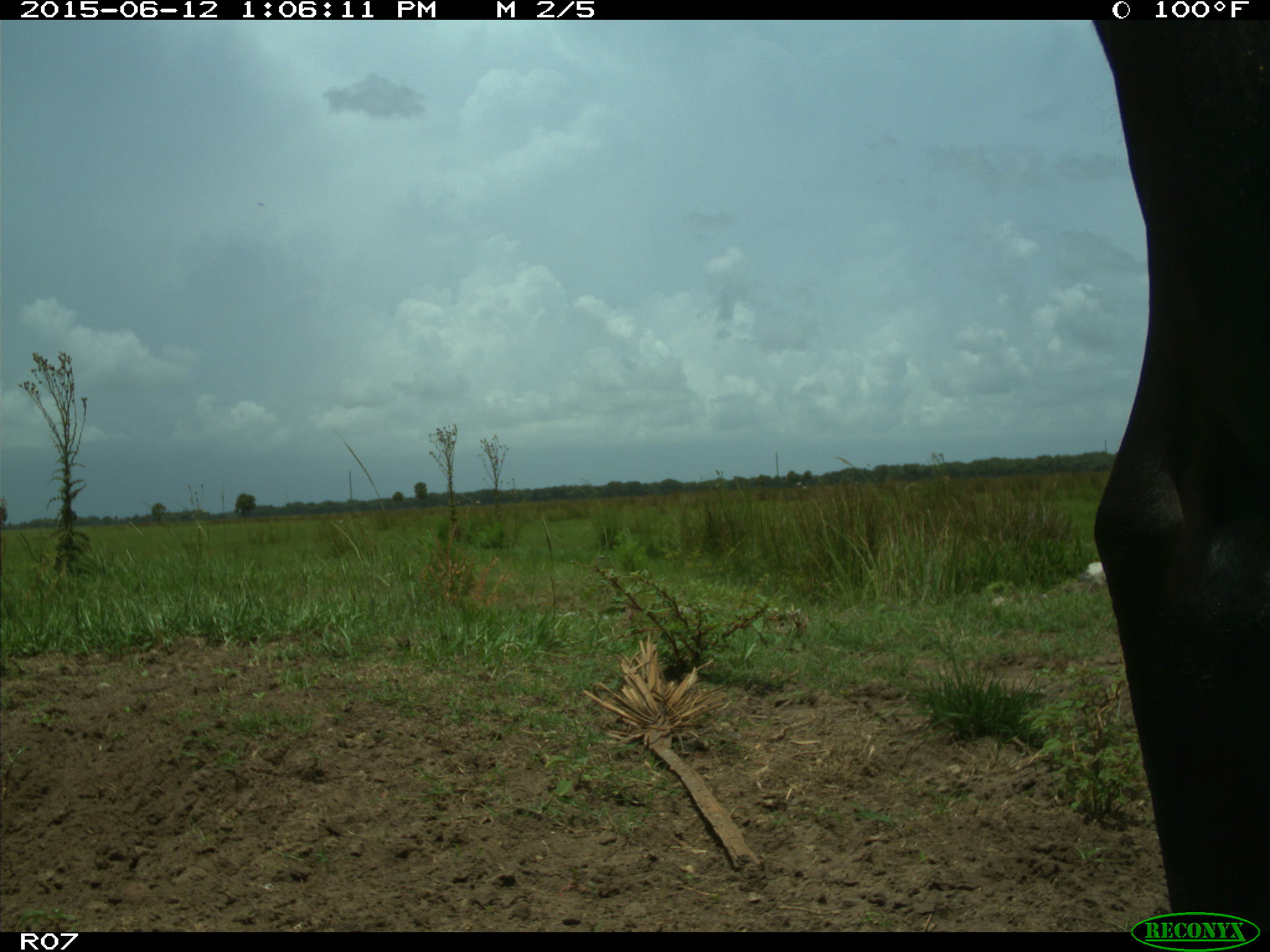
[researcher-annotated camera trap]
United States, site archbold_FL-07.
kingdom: Animalia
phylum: Chordata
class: Mammalia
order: Artiodactyla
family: Bovidae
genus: Bos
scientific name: Bos taurus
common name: domestic cow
Bos taurus (domestic cow).